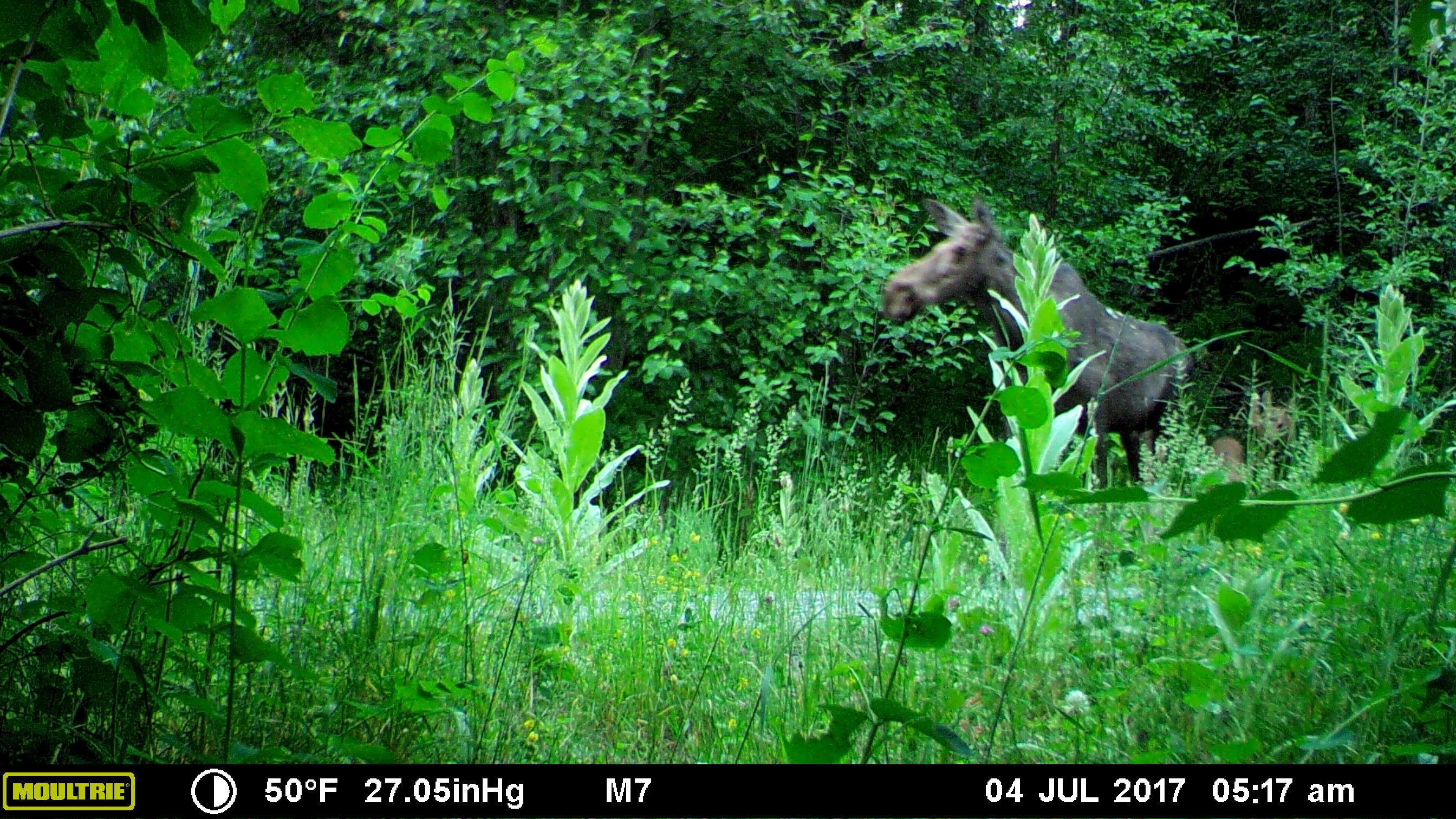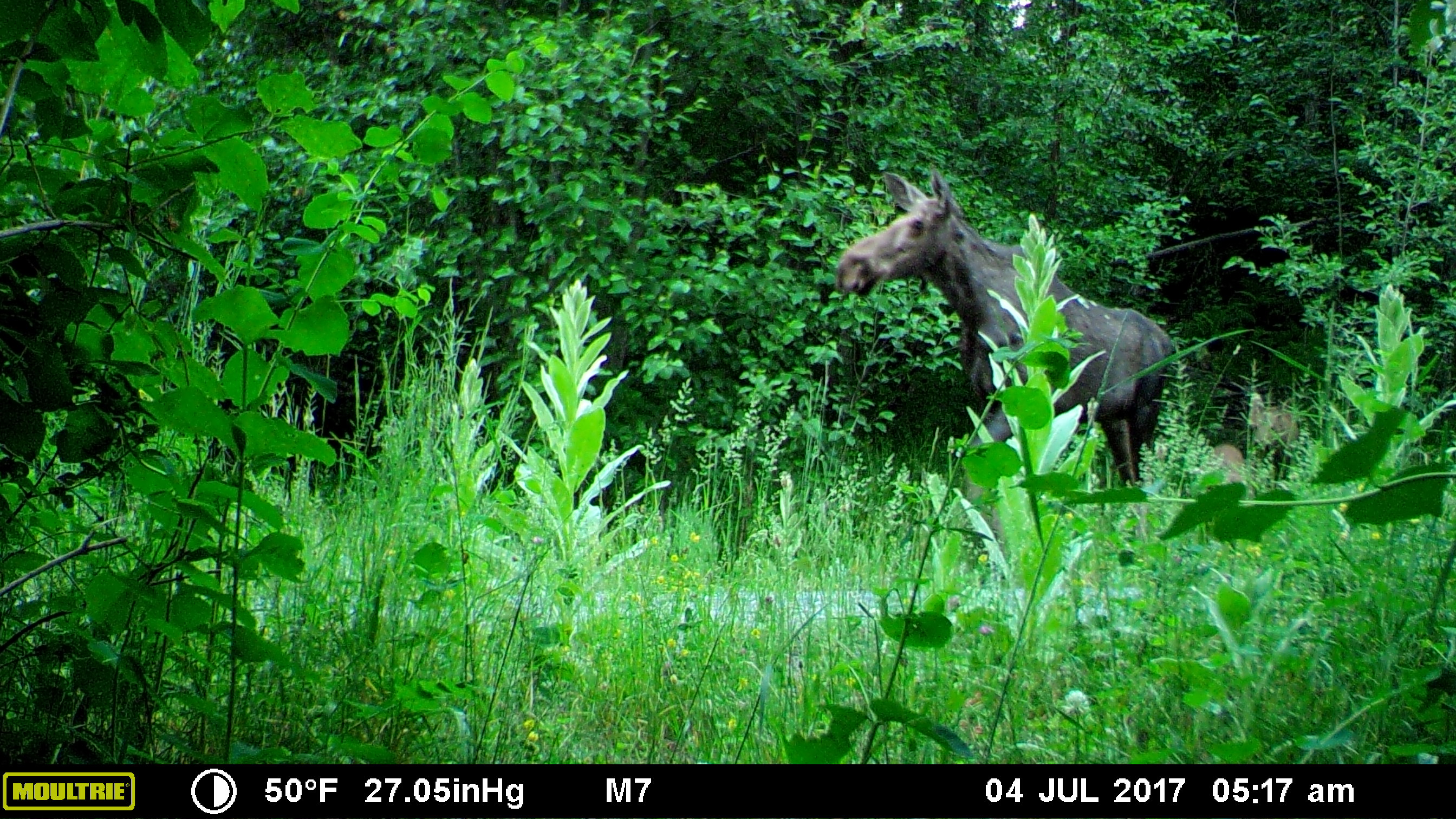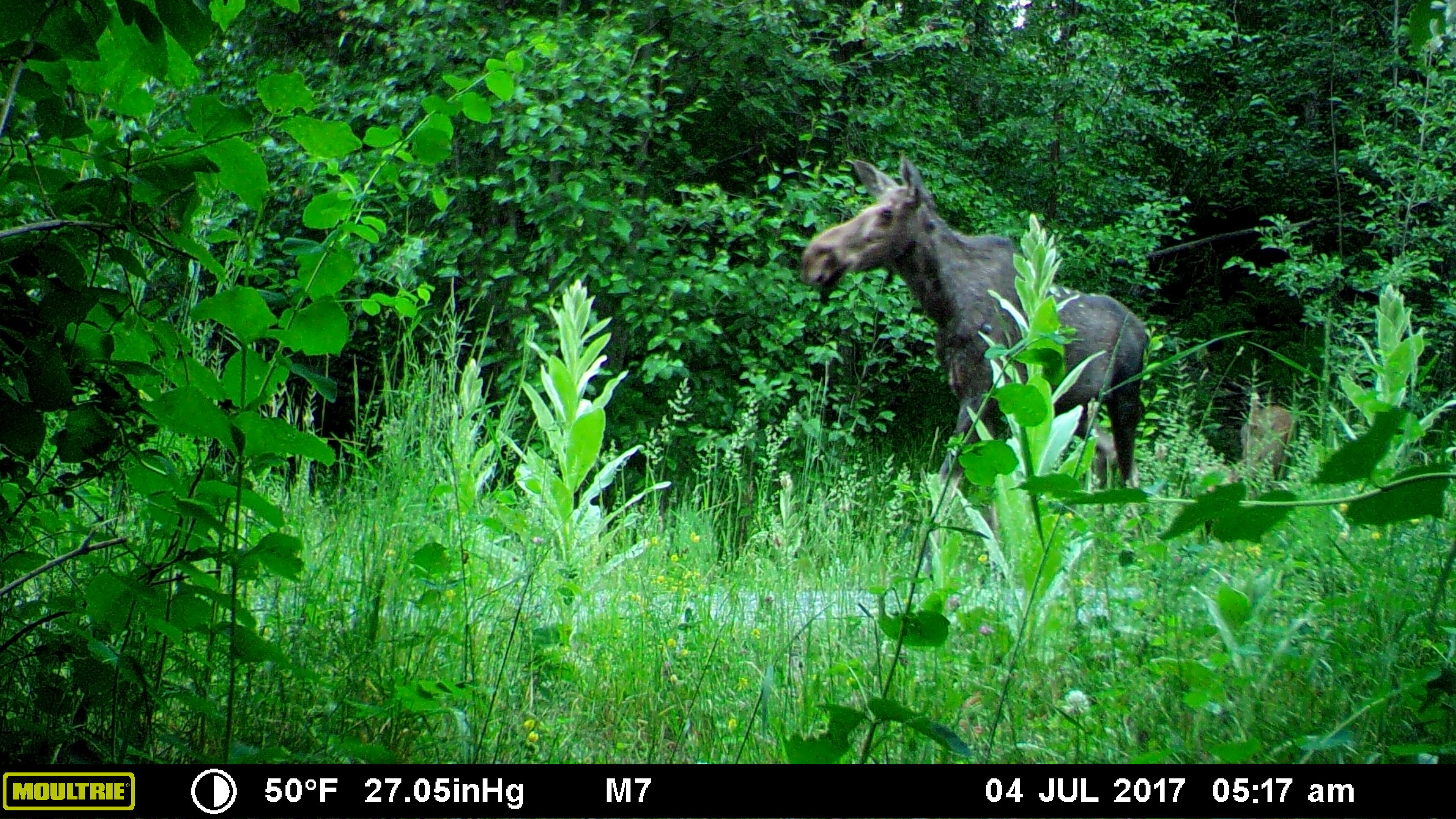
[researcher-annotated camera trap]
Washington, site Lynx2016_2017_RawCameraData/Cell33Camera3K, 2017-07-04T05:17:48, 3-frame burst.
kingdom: Animalia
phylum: Chordata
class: Mammalia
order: Artiodactyla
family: Cervidae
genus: Alces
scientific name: Alces alces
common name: moose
Alces alces (moose). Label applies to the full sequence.